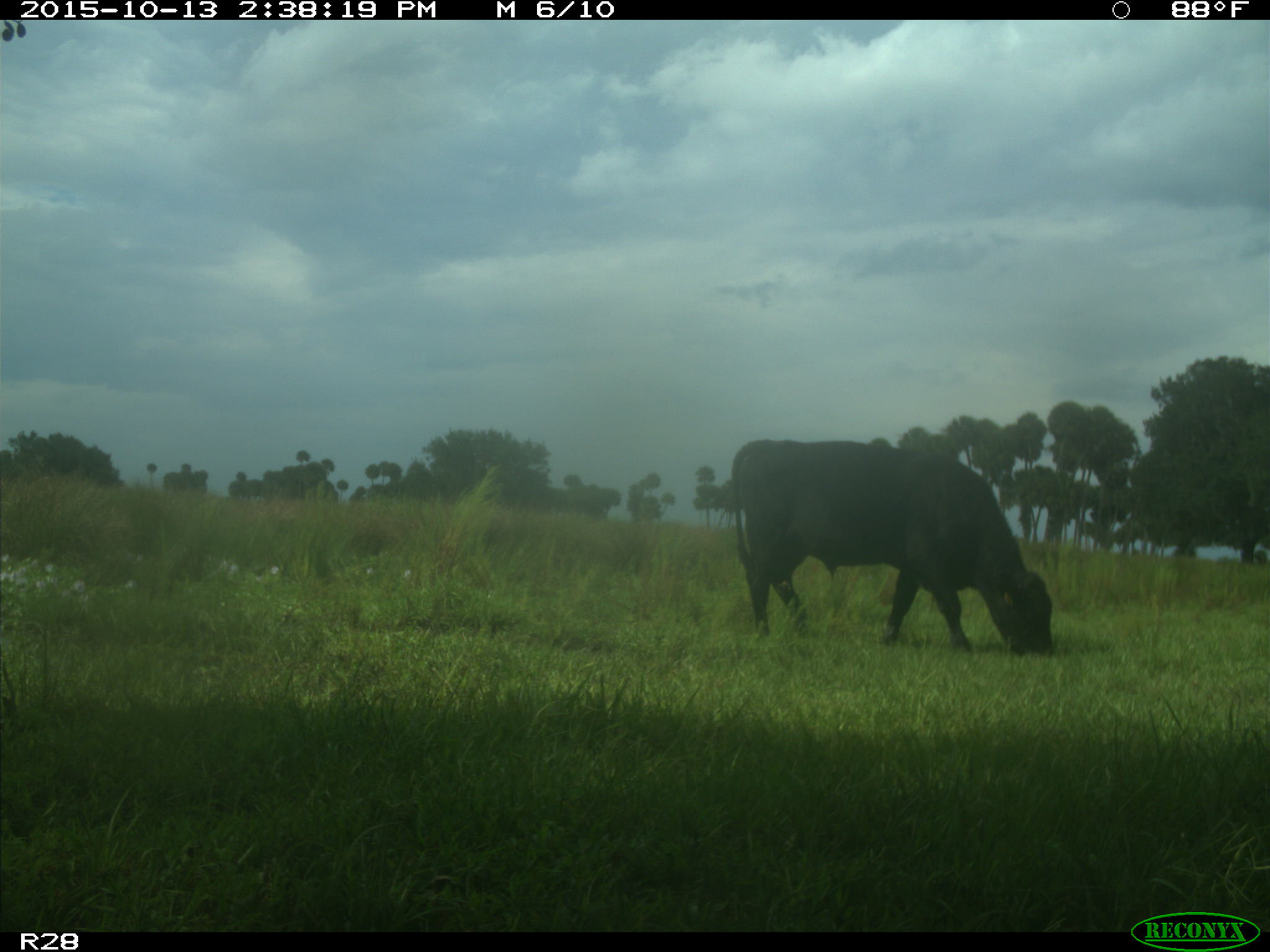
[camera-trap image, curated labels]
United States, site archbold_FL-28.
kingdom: Animalia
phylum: Chordata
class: Mammalia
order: Artiodactyla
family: Bovidae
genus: Bos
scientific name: Bos taurus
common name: domestic cow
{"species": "Bos taurus (domestic cow)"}